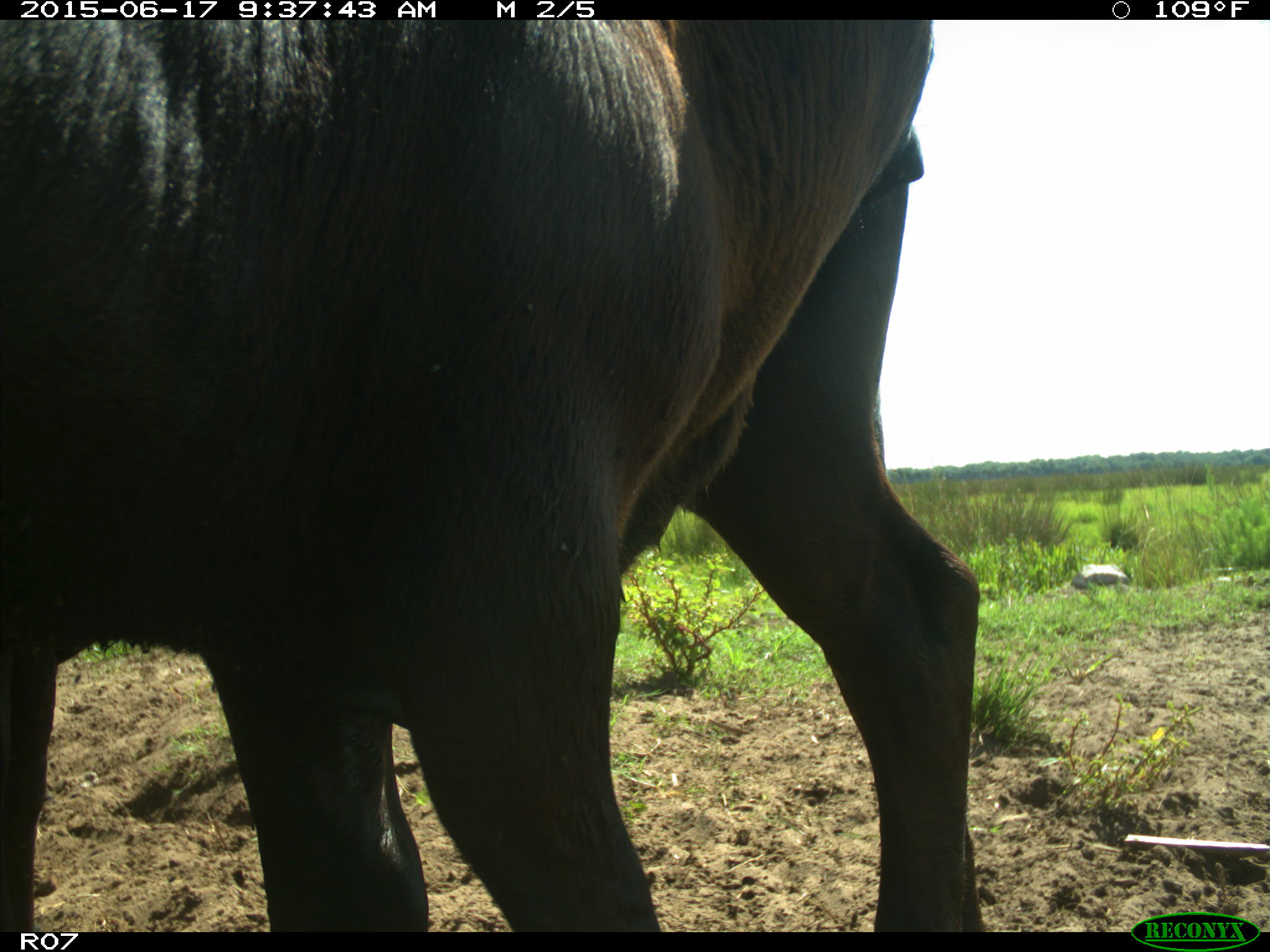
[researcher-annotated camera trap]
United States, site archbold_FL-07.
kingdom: Animalia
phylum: Chordata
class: Mammalia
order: Artiodactyla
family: Bovidae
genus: Bos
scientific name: Bos taurus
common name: domestic cow